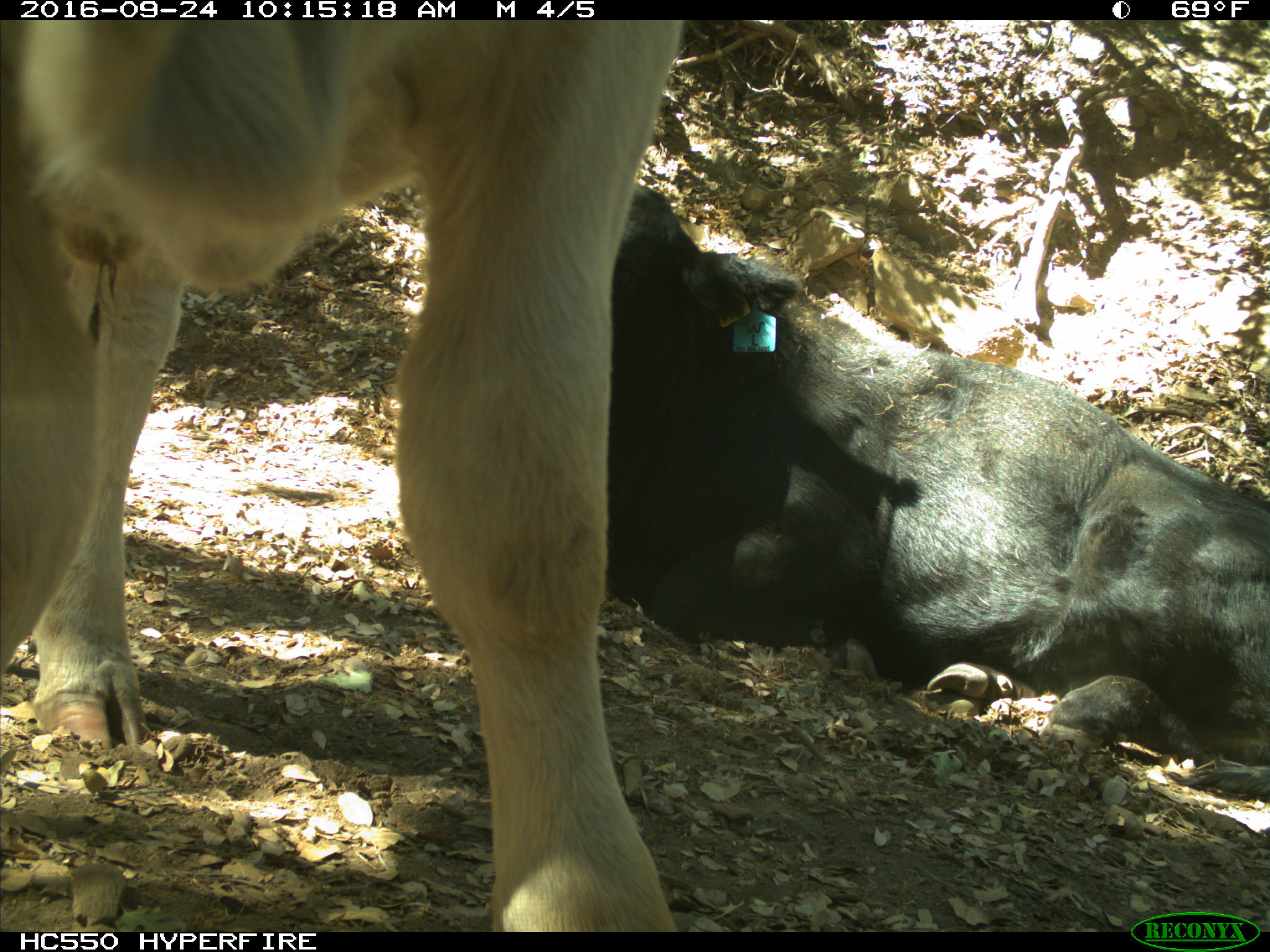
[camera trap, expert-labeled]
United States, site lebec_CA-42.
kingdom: Animalia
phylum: Chordata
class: Mammalia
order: Artiodactyla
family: Bovidae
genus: Bos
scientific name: Bos taurus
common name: domestic cow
Bos taurus (domestic cow).